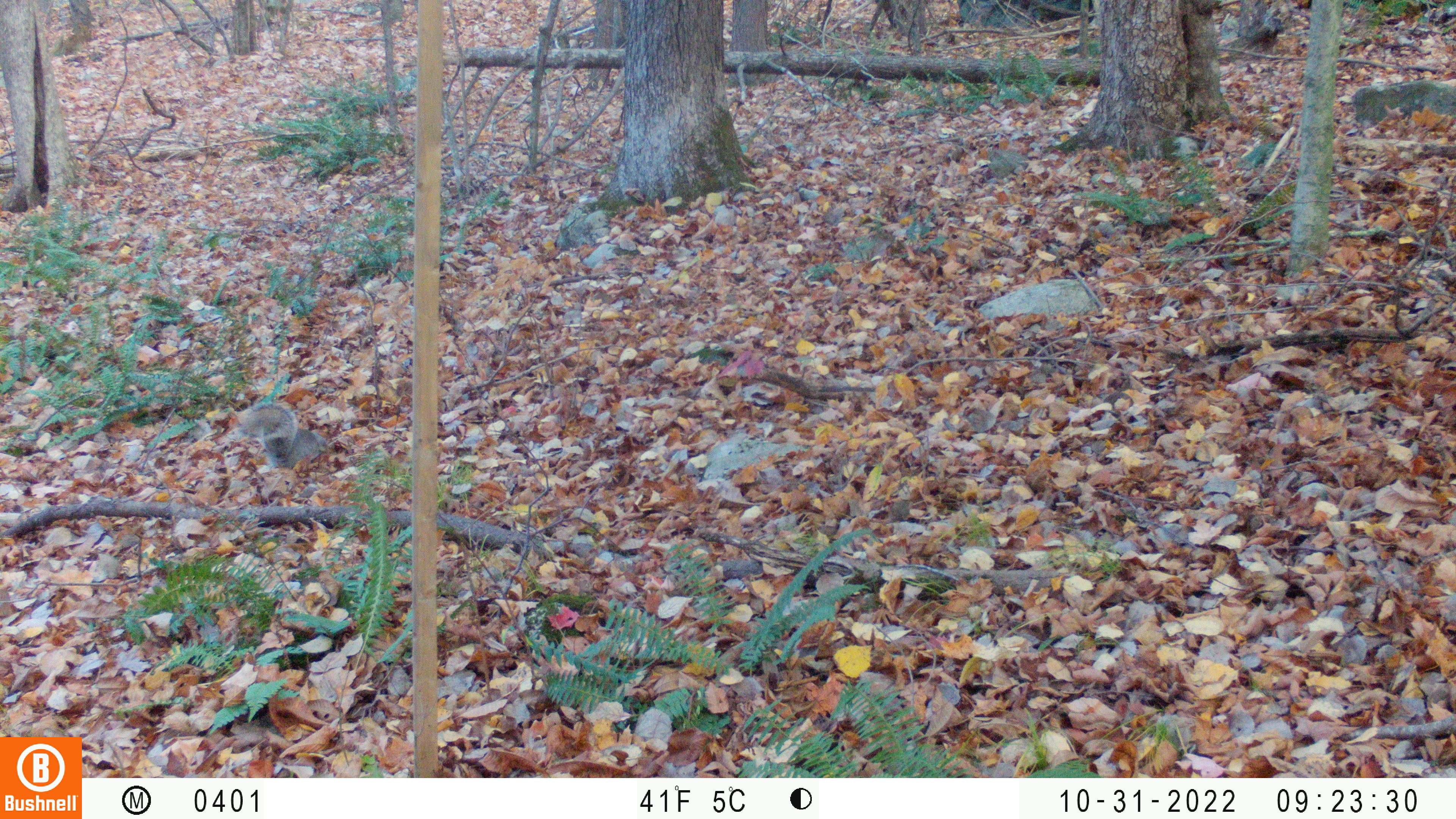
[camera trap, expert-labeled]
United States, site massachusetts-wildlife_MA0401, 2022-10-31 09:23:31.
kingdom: Animalia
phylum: Chordata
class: Mammalia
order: Rodentia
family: Sciuridae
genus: Sciurus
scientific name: Sciurus carolinensis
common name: gray squirrel